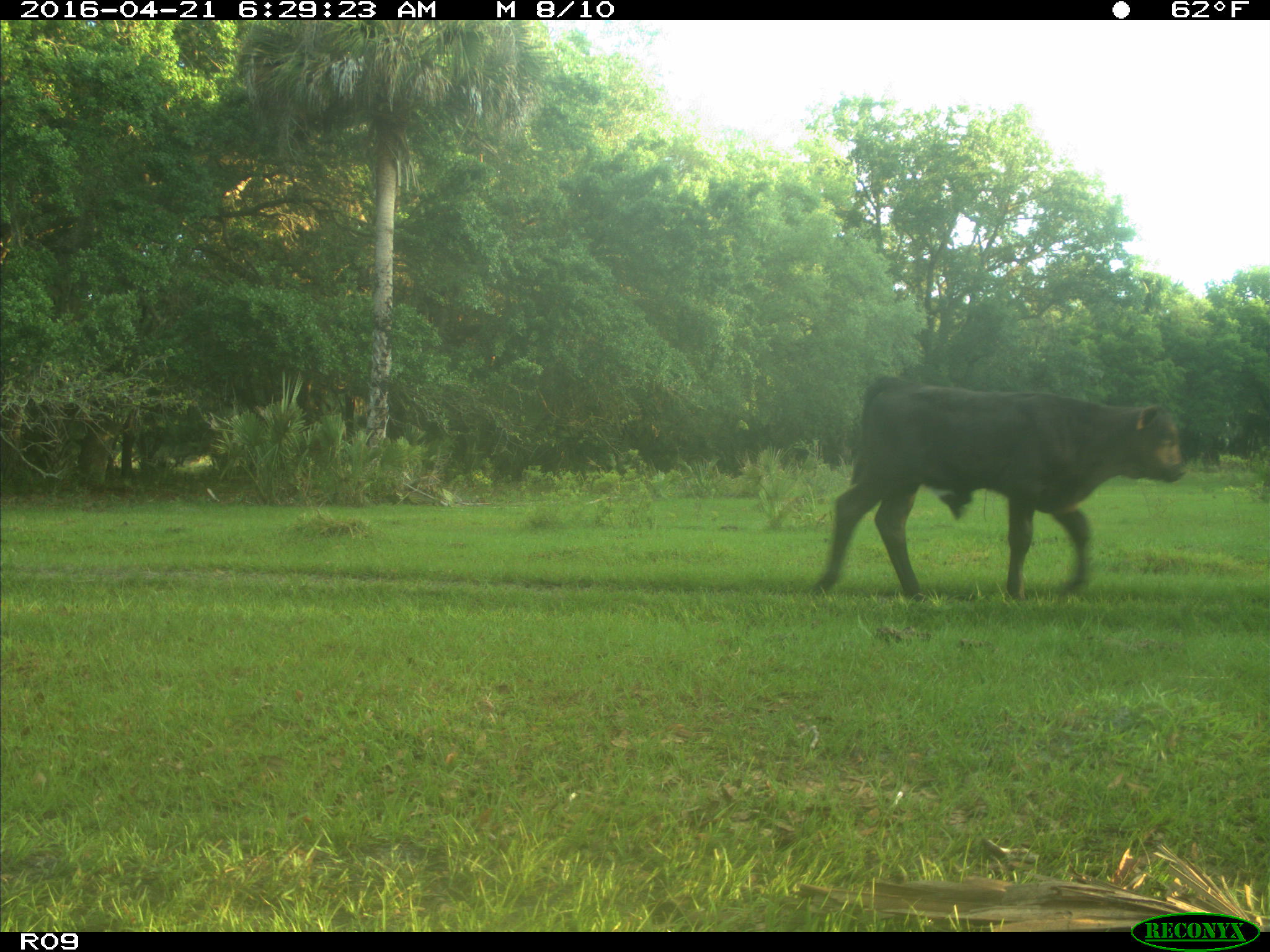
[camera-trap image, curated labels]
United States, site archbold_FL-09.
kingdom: Animalia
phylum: Chordata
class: Mammalia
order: Artiodactyla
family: Bovidae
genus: Bos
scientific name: Bos taurus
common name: domestic cow